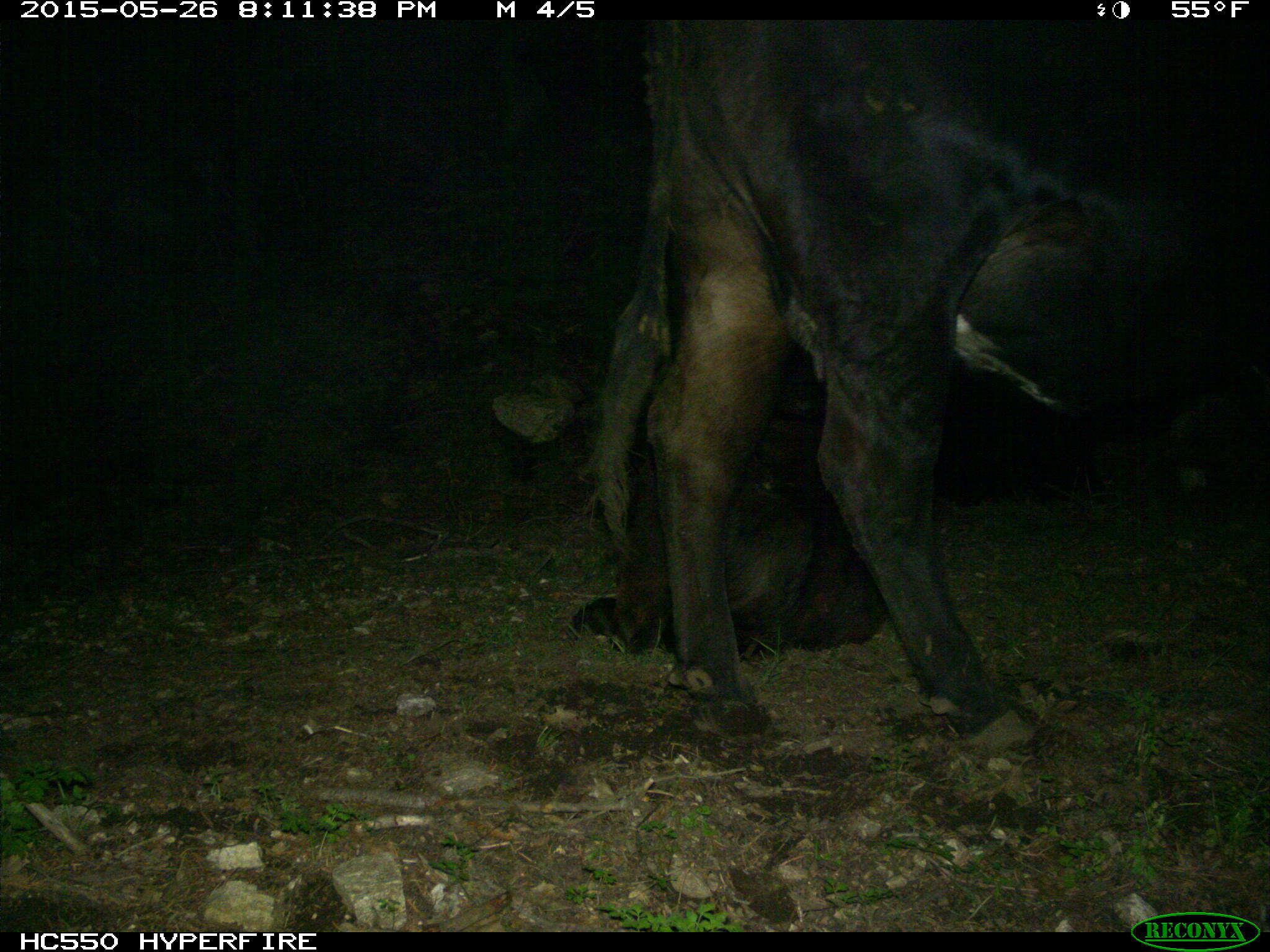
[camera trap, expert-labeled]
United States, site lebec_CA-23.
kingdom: Animalia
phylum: Chordata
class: Mammalia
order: Artiodactyla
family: Bovidae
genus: Bos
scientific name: Bos taurus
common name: domestic cow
Bos taurus (domestic cow).